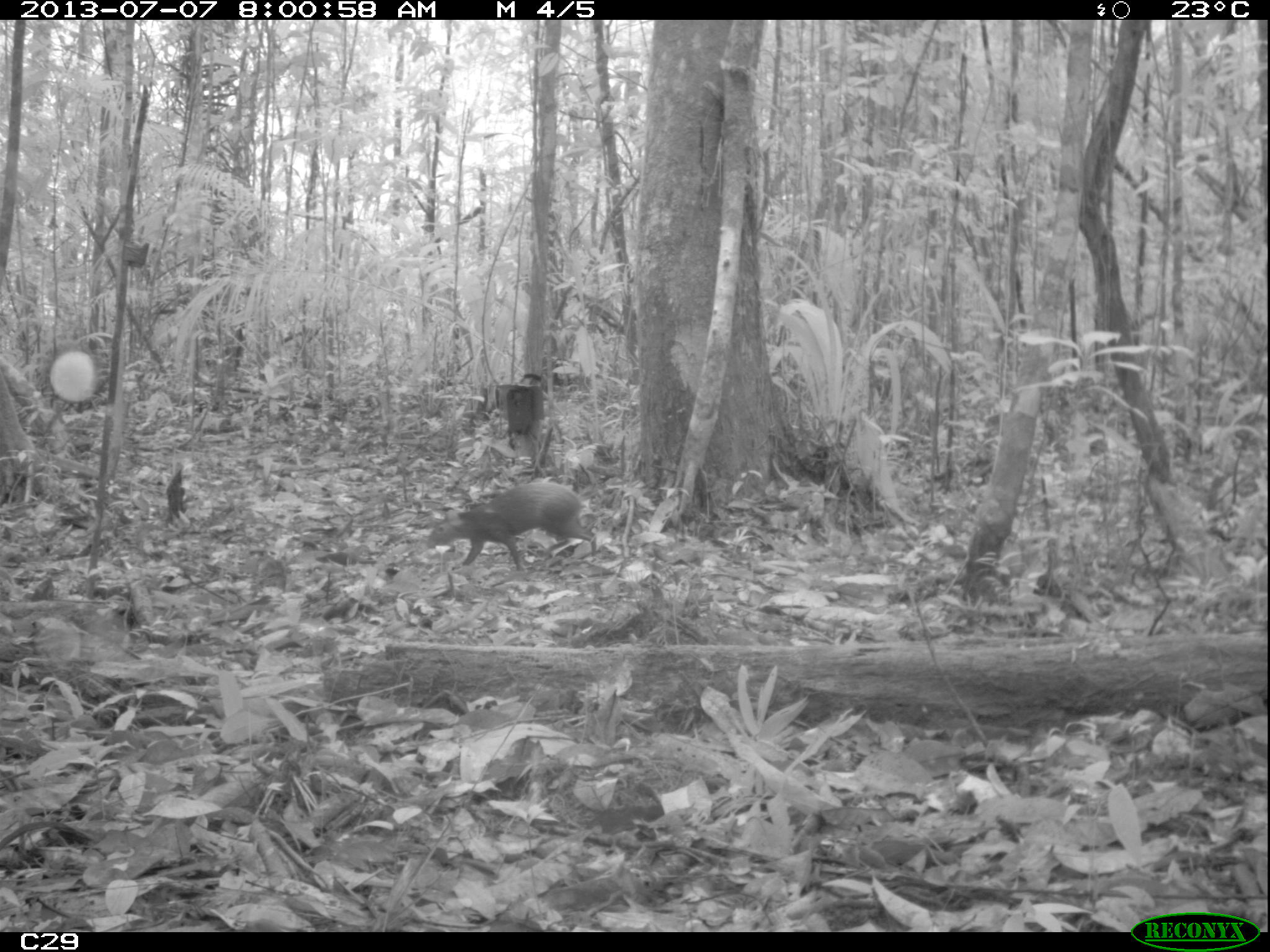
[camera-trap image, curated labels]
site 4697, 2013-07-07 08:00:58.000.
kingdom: Animalia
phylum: Chordata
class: Mammalia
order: Rodentia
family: Dasyproctidae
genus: Dasyprocta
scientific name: Dasyprocta leporina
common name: red-rumped agouti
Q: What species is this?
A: Dasyprocta leporina (red-rumped agouti).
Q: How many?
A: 1.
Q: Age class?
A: Adult.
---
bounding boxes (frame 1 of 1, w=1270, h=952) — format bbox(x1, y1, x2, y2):
dasyprocta leporina: bbox(425, 481, 597, 573)